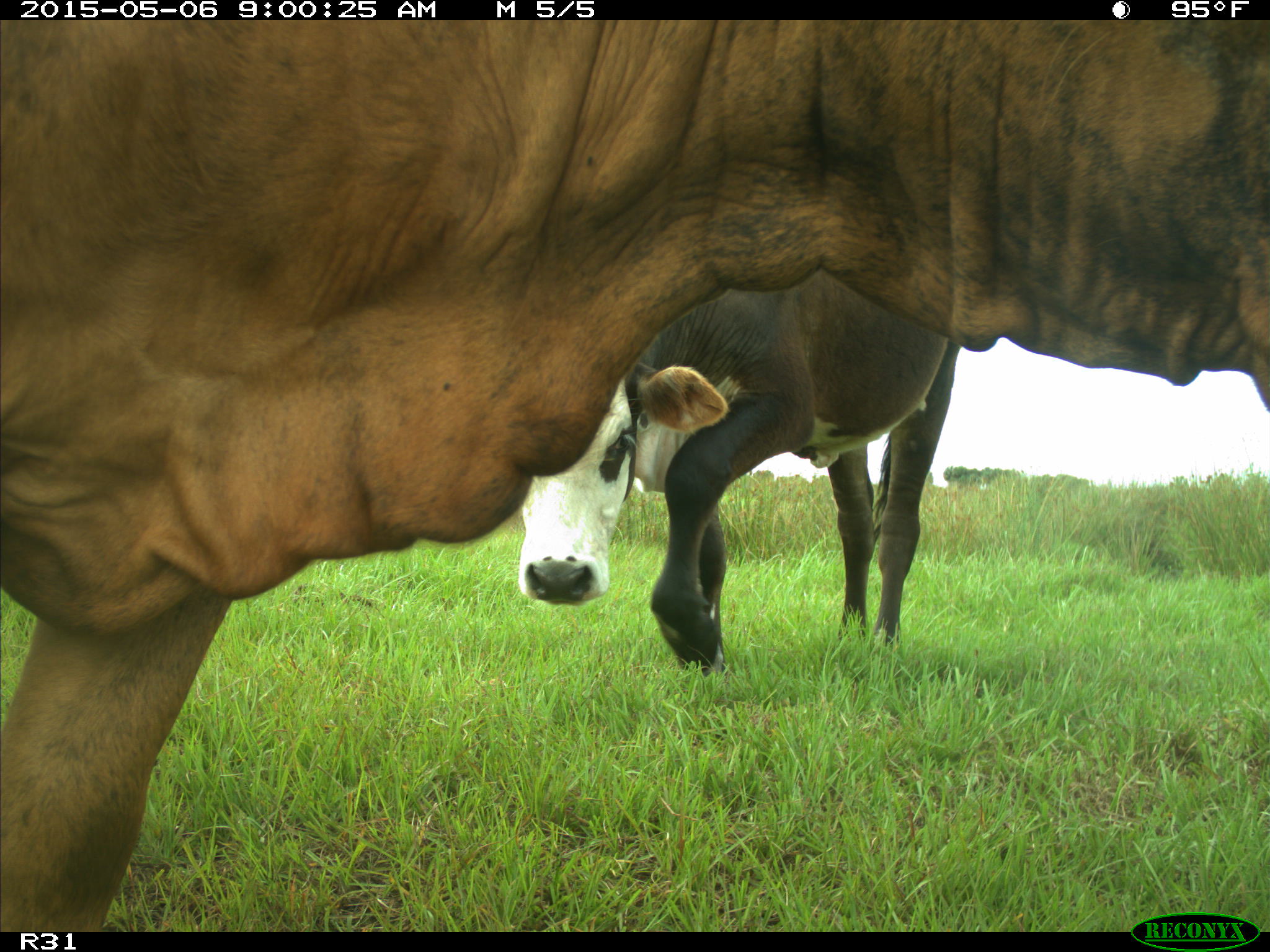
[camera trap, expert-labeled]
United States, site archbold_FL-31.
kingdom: Animalia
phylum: Chordata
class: Mammalia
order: Artiodactyla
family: Bovidae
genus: Bos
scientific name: Bos taurus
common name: domestic cow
Bos taurus (domestic cow).